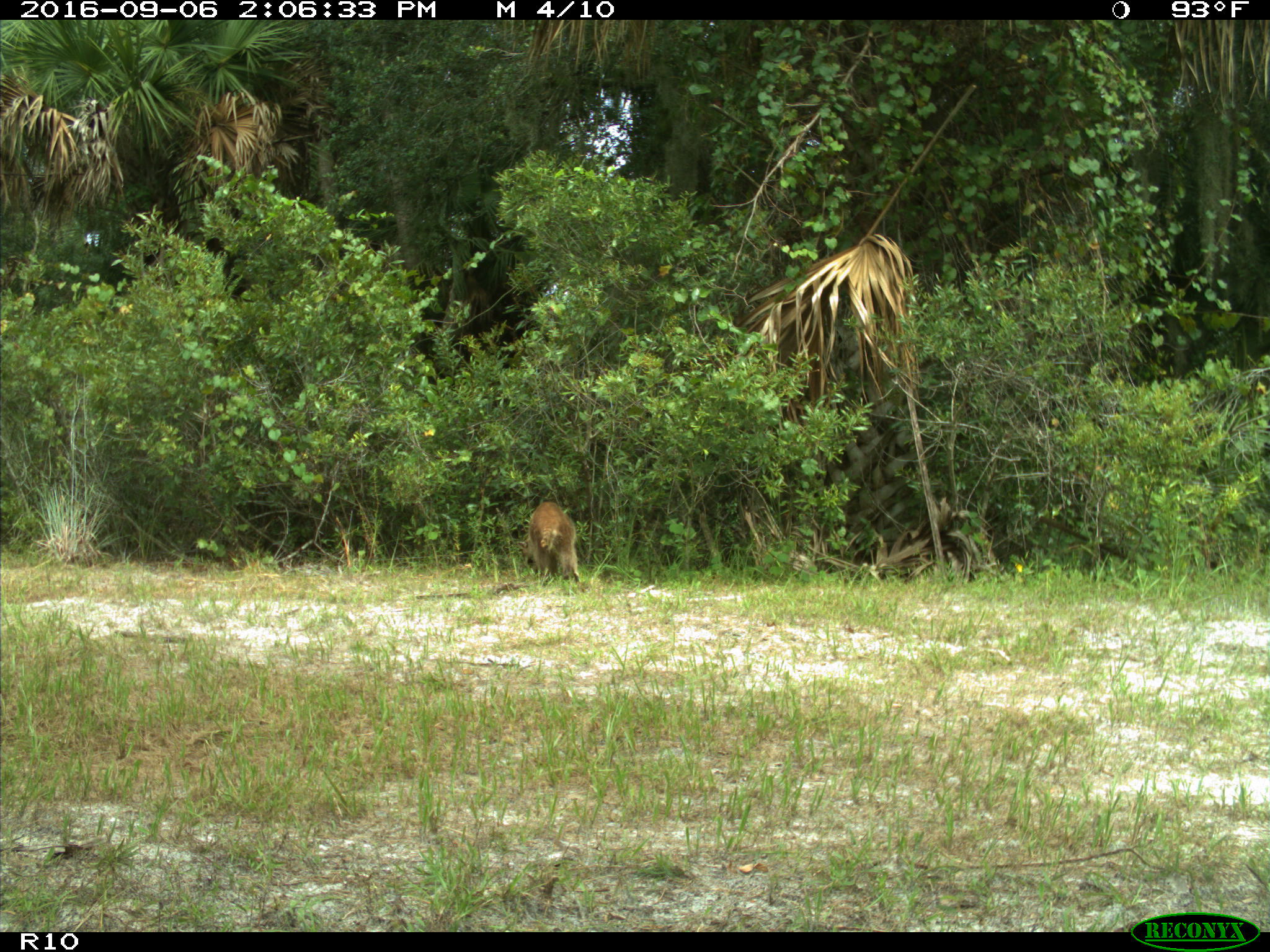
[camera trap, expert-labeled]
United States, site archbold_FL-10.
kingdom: Animalia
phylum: Chordata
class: Mammalia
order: Carnivora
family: Procyonidae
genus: Procyon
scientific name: Procyon lotor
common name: common raccoon